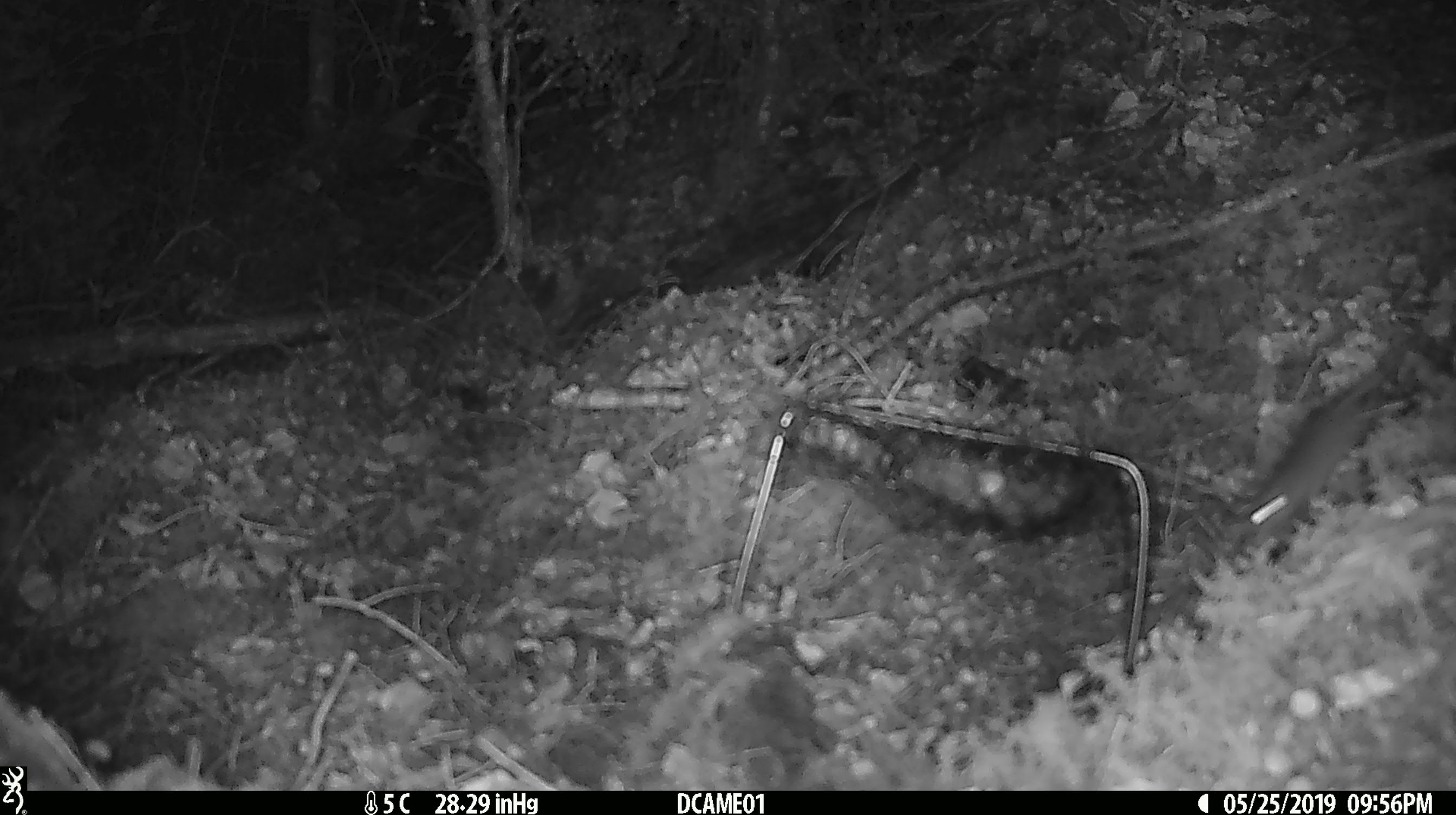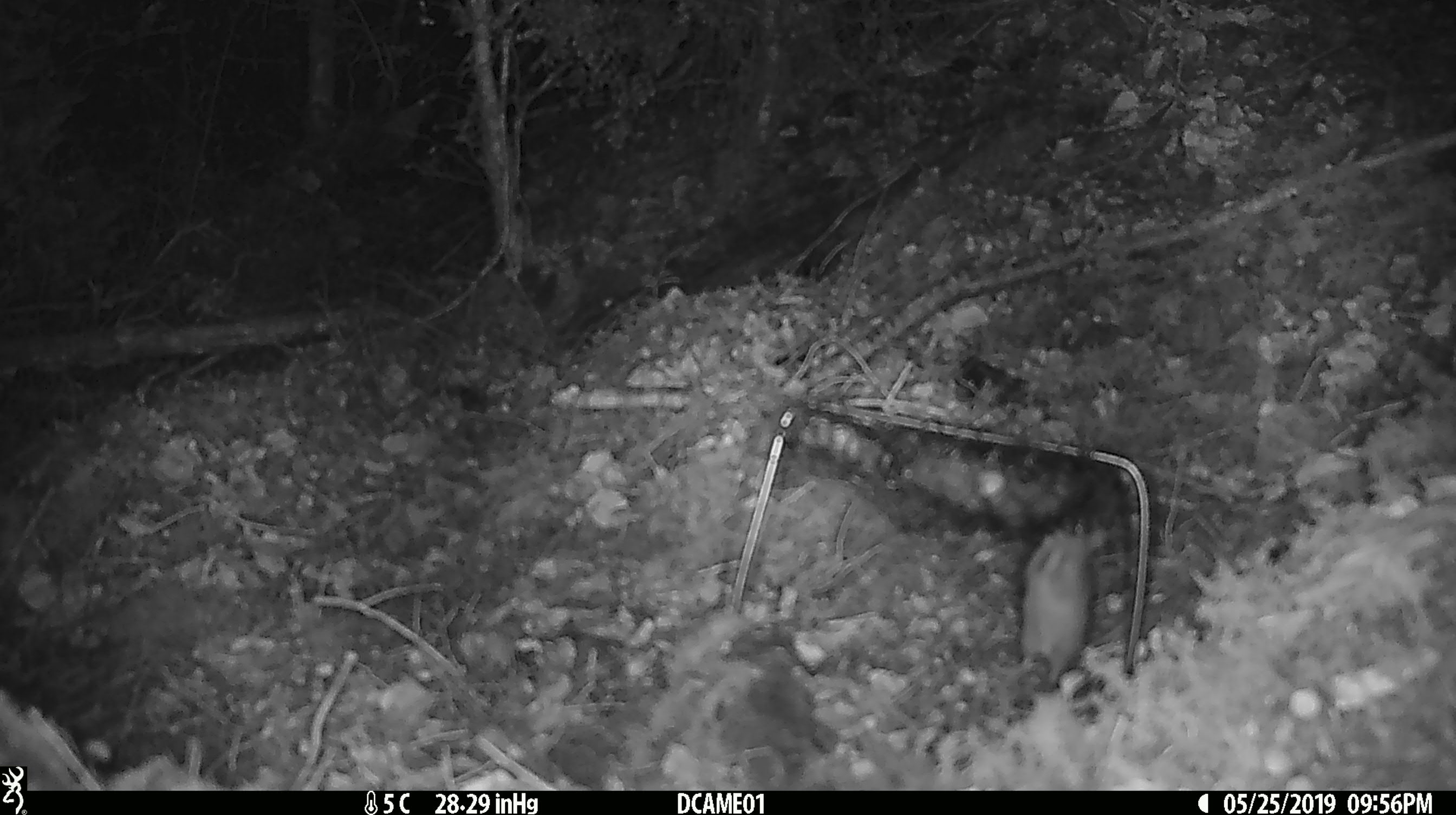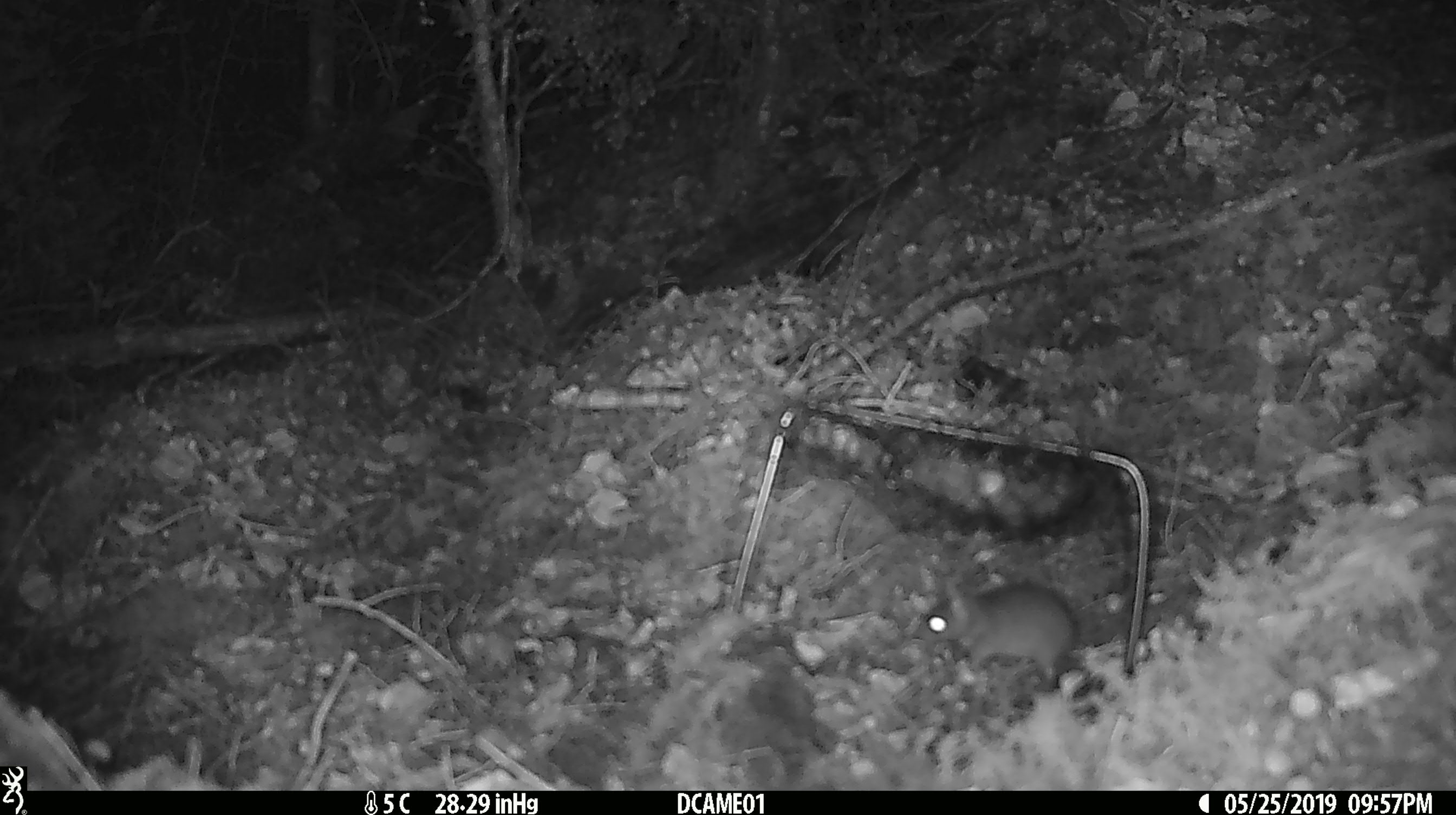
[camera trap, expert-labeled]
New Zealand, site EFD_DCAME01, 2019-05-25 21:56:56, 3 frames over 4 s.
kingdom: Animalia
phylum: Chordata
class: Mammalia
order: Rodentia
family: Muridae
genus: Mus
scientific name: Mus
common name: mouse